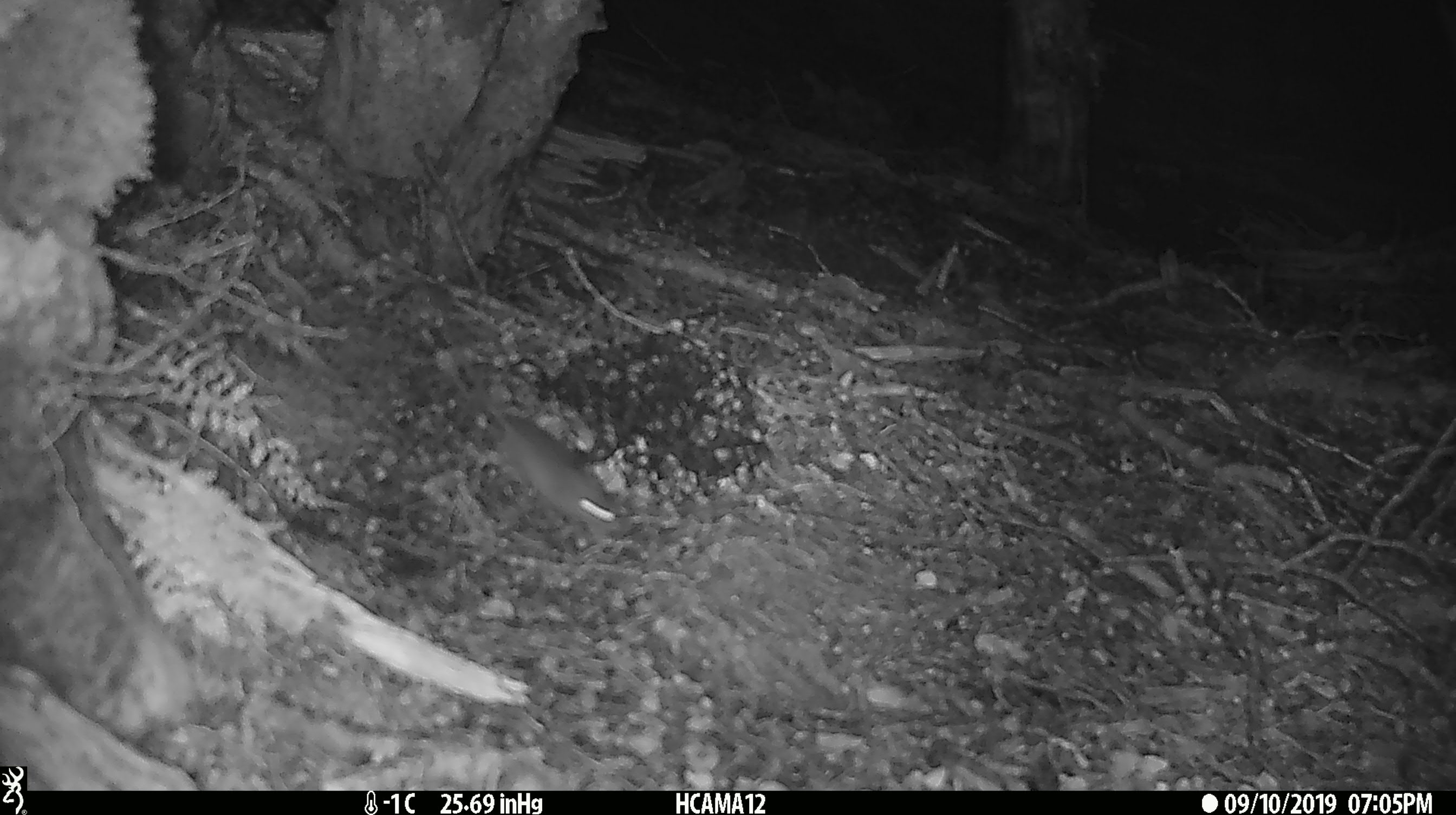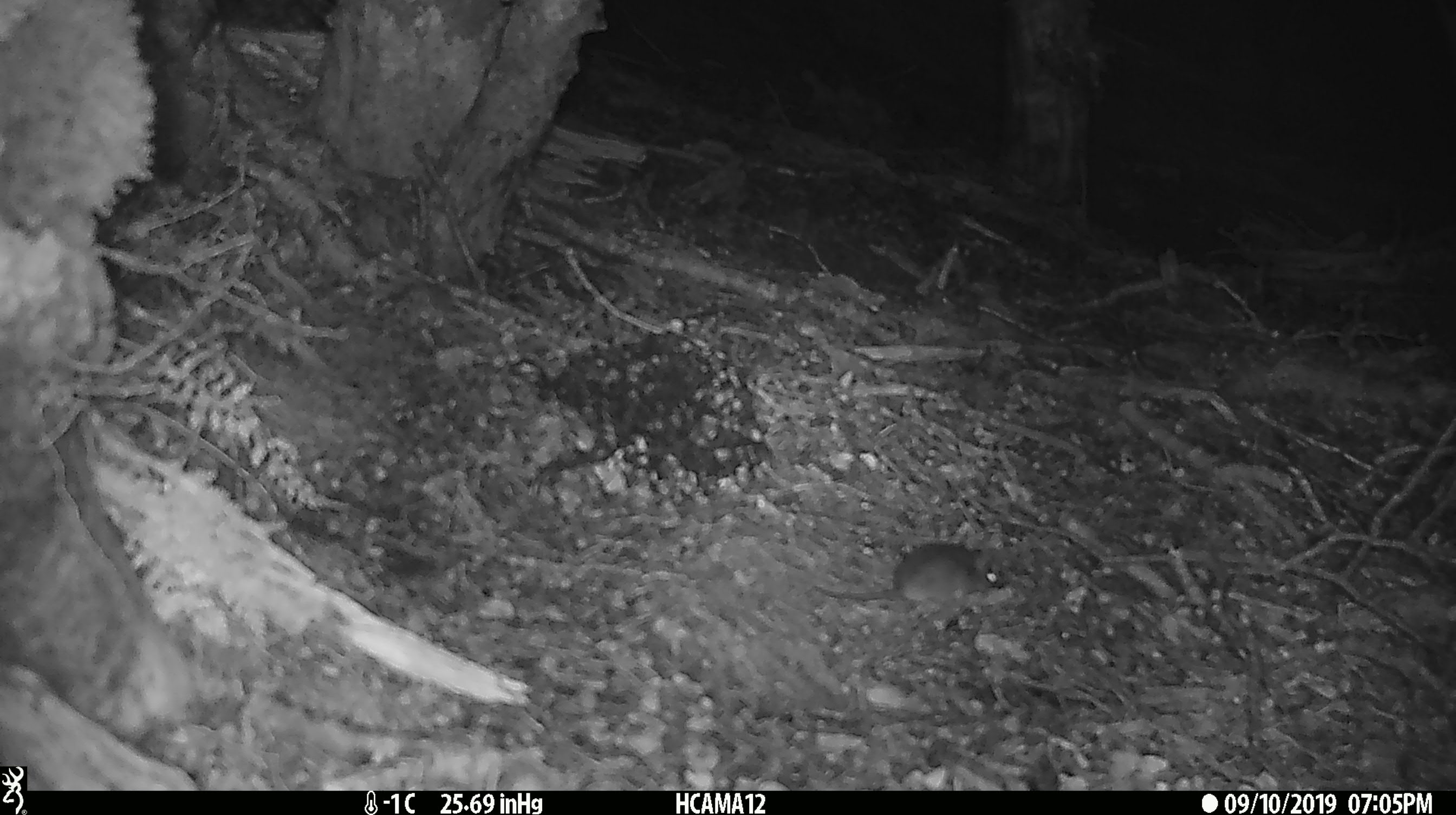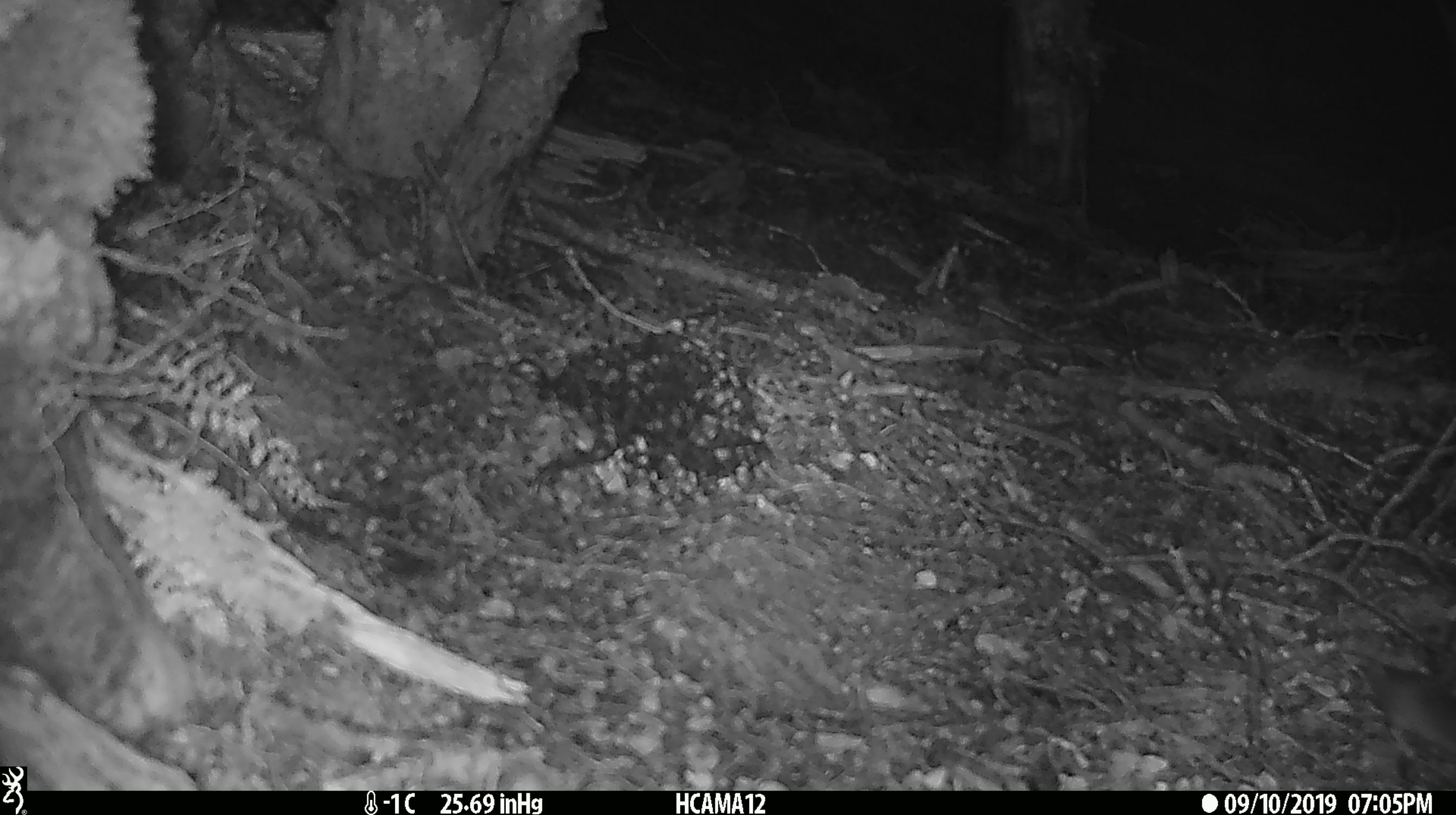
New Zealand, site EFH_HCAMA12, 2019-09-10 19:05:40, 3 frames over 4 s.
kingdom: Animalia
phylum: Chordata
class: Mammalia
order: Rodentia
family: Muridae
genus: Mus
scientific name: Mus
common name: mouse